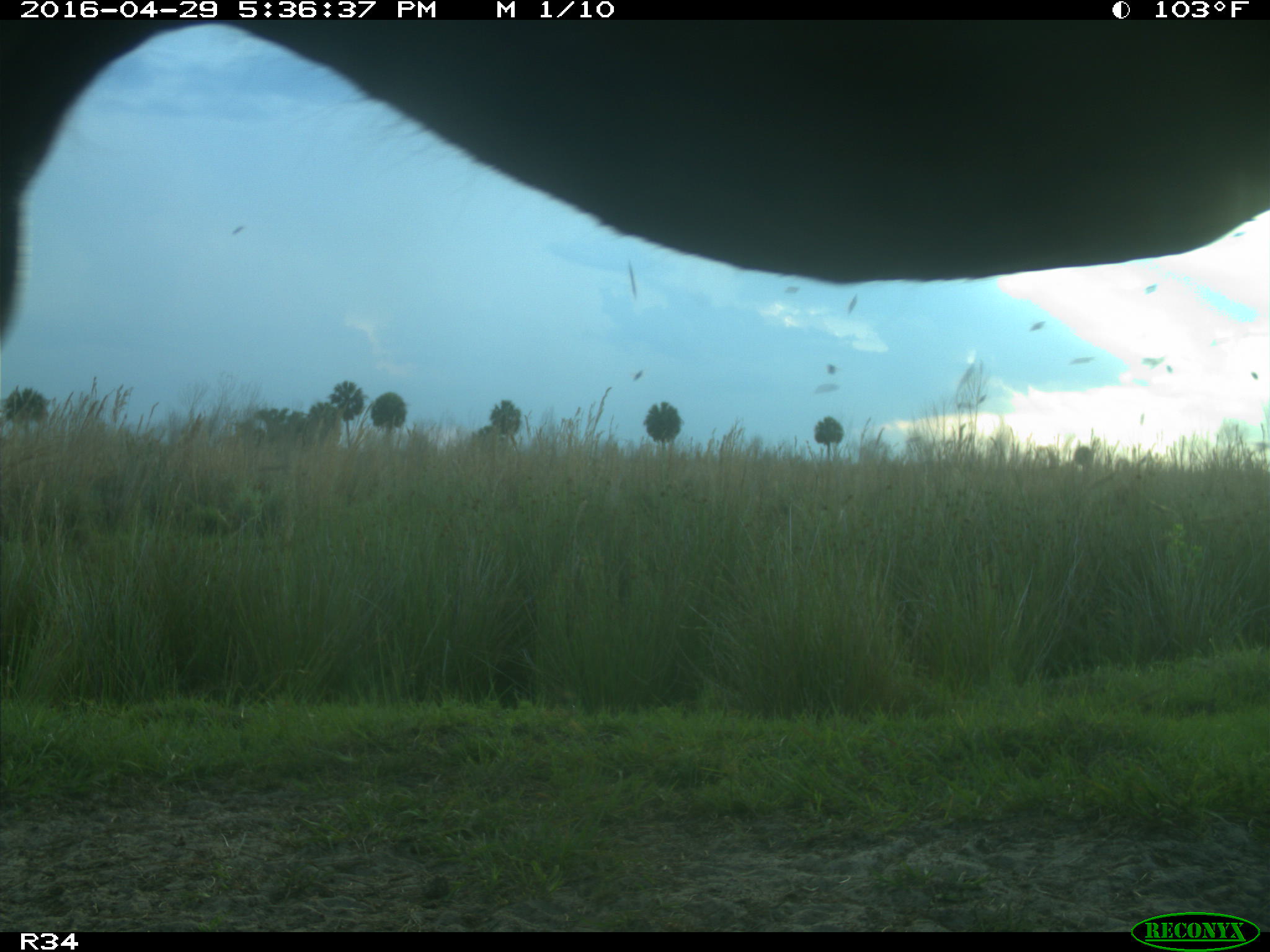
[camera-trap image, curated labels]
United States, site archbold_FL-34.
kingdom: Animalia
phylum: Chordata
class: Mammalia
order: Artiodactyla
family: Bovidae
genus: Bos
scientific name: Bos taurus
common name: domestic cow